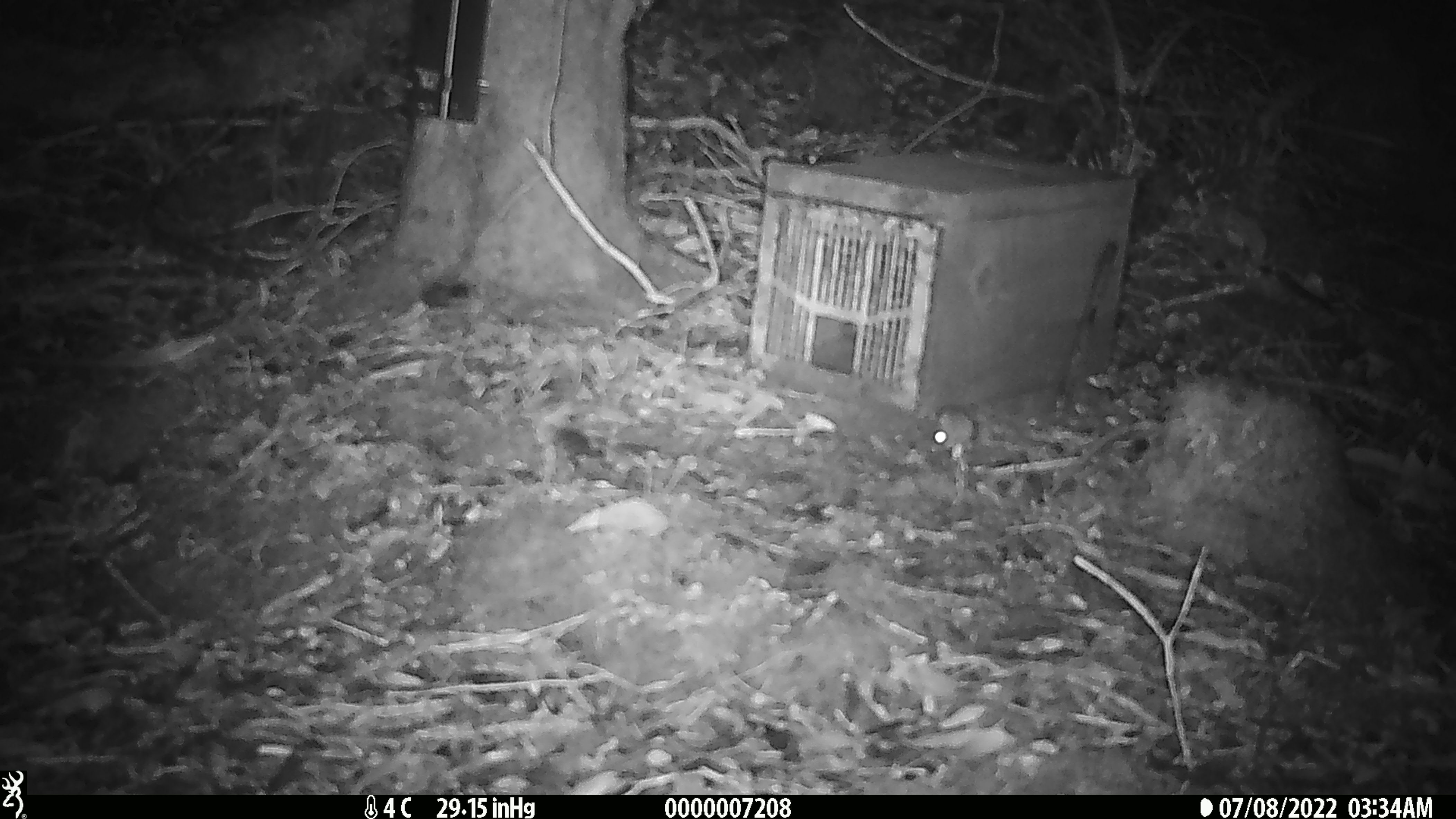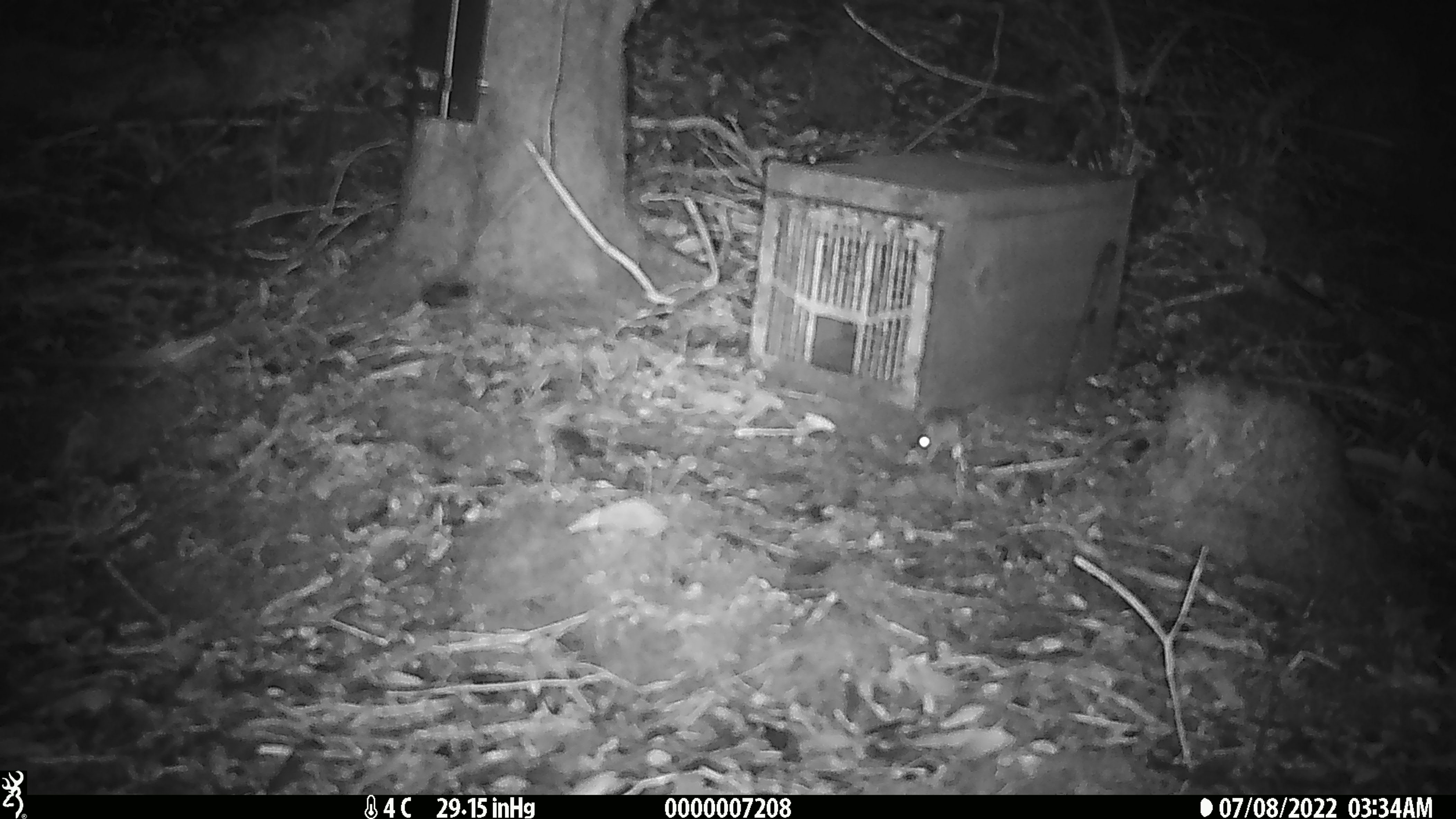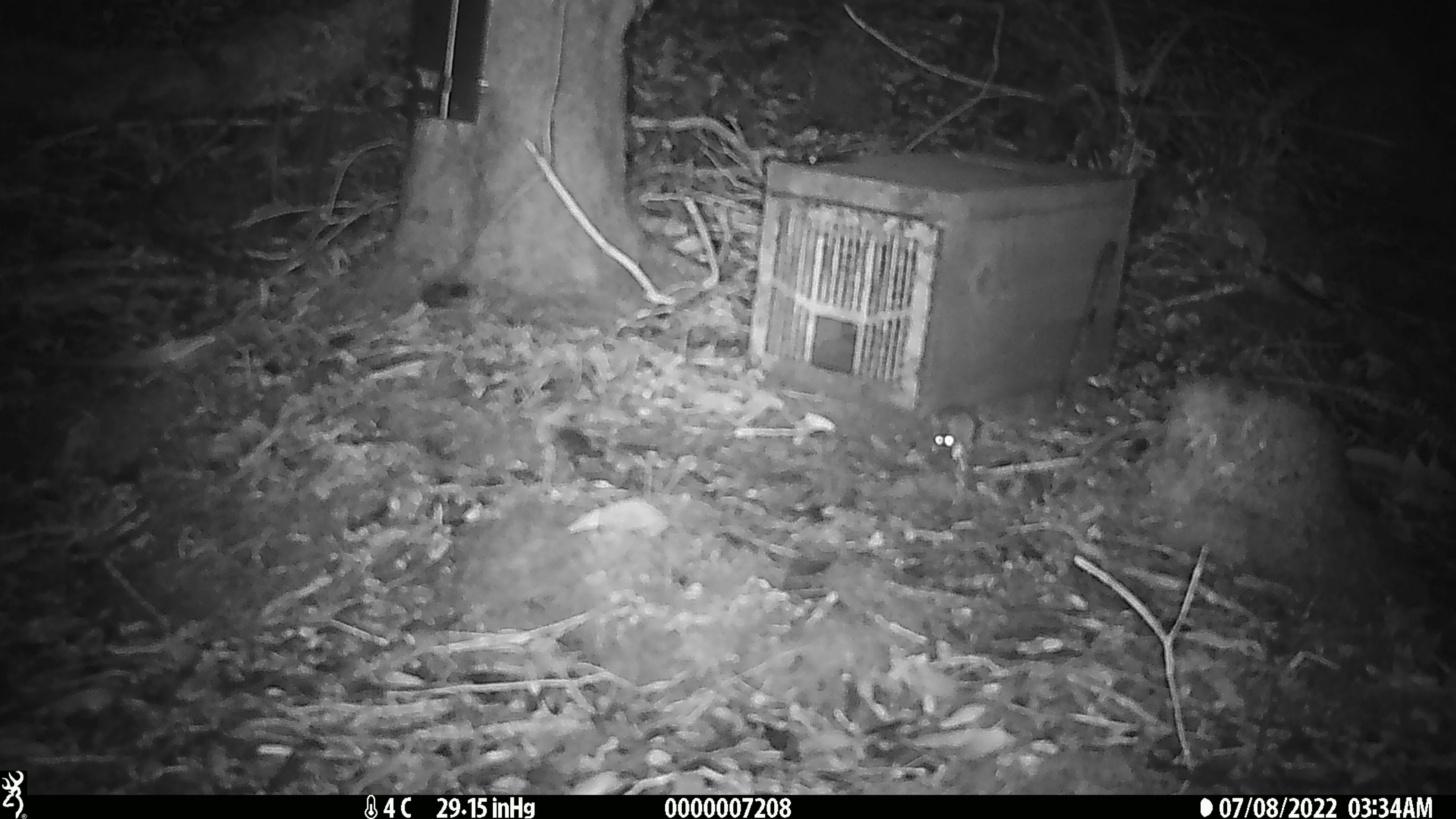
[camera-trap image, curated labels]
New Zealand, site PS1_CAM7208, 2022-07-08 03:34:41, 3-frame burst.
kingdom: Animalia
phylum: Chordata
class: Mammalia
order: Rodentia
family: Muridae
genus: Mus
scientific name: Mus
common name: mouse